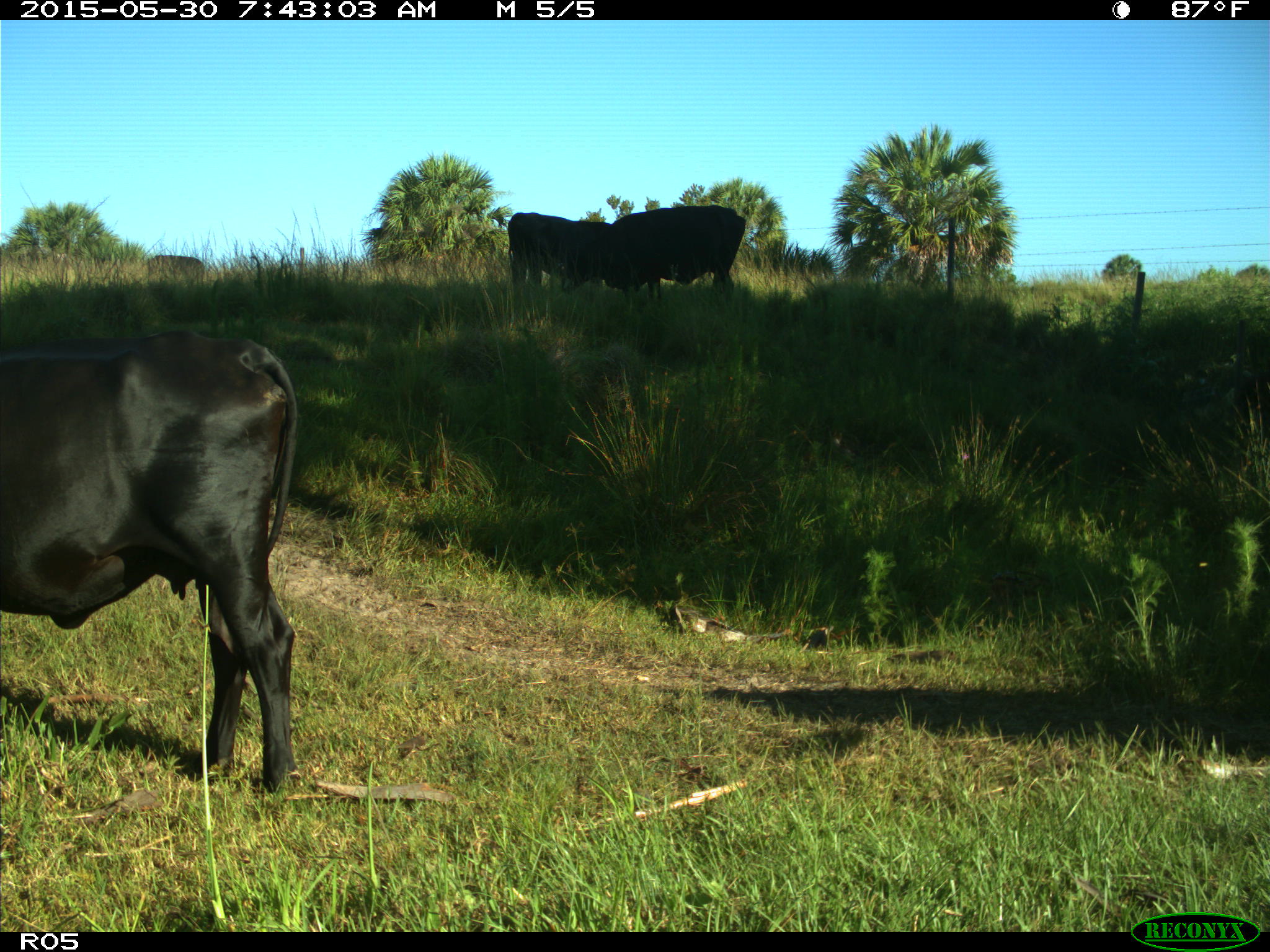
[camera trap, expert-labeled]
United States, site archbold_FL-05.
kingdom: Animalia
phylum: Chordata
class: Mammalia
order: Artiodactyla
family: Bovidae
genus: Bos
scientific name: Bos taurus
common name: domestic cow